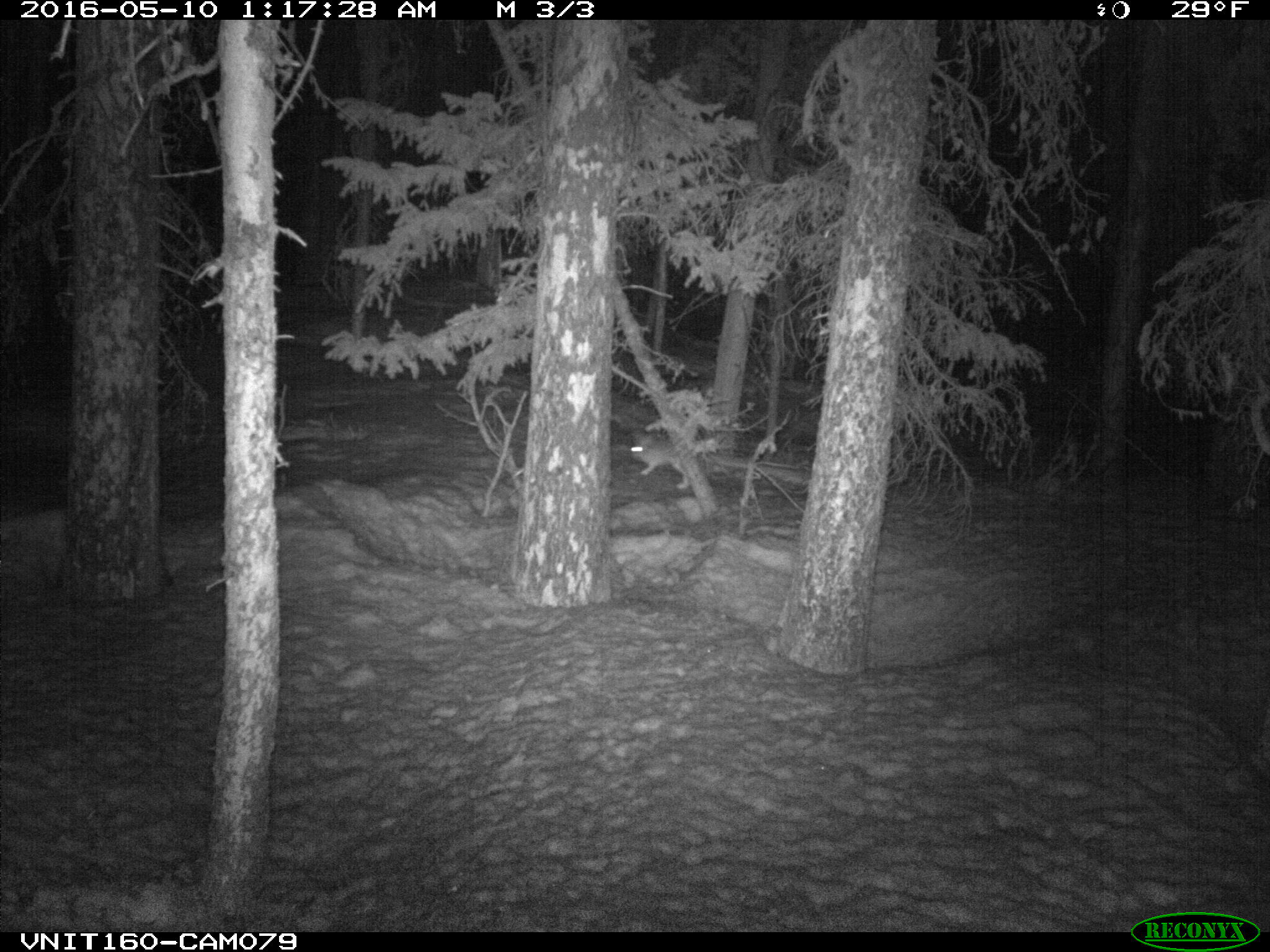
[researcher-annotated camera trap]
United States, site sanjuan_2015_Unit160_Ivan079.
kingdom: Animalia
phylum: Chordata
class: Mammalia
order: Lagomorpha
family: Leporidae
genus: Lepus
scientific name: Lepus americanus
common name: snowshoe hare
Lepus americanus (snowshoe hare).